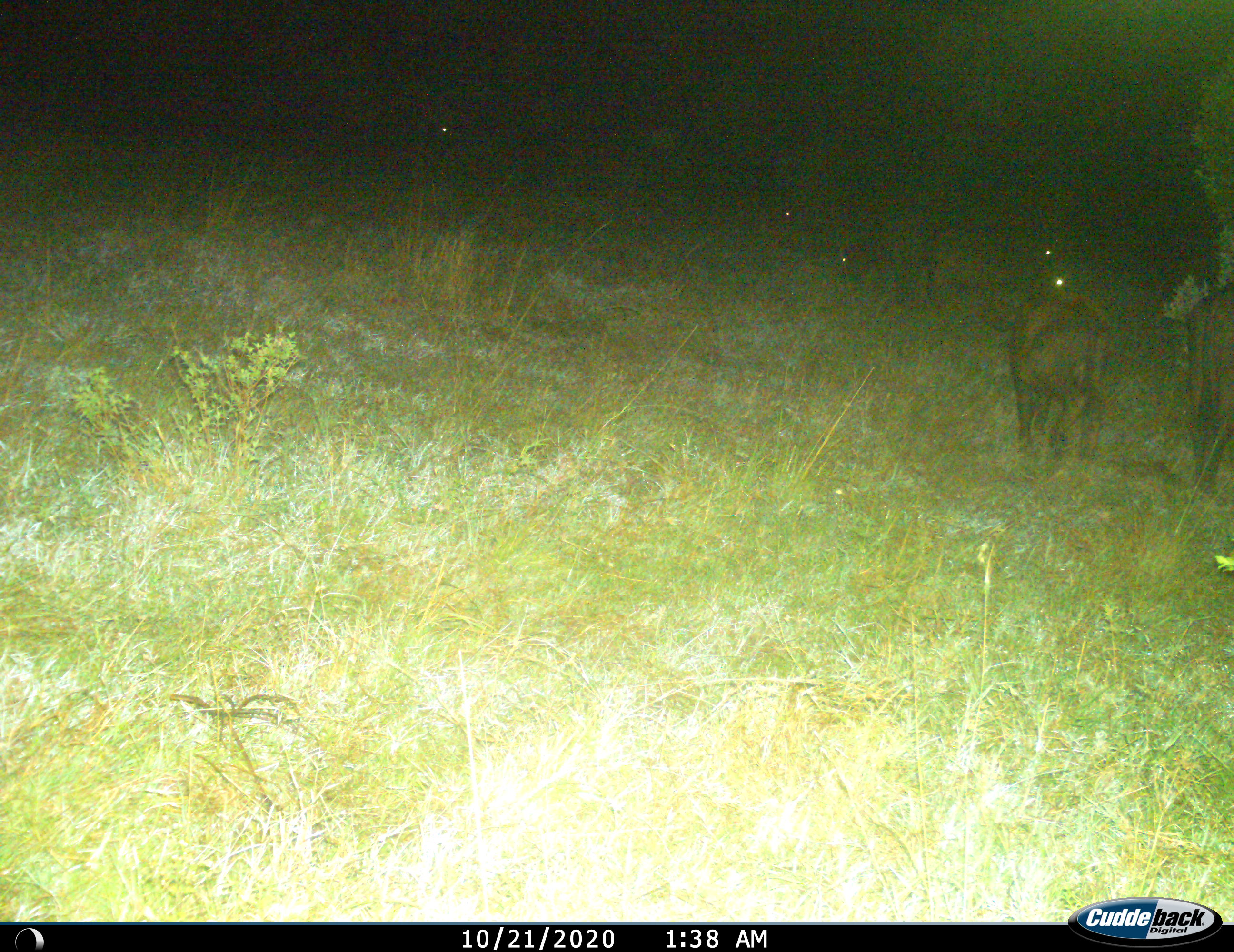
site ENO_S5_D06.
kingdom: Animalia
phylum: Chordata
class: Mammalia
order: Artiodactyla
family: Bovidae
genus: Syncerus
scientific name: Syncerus caffer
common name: african buffalo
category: buffalo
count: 3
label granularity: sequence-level